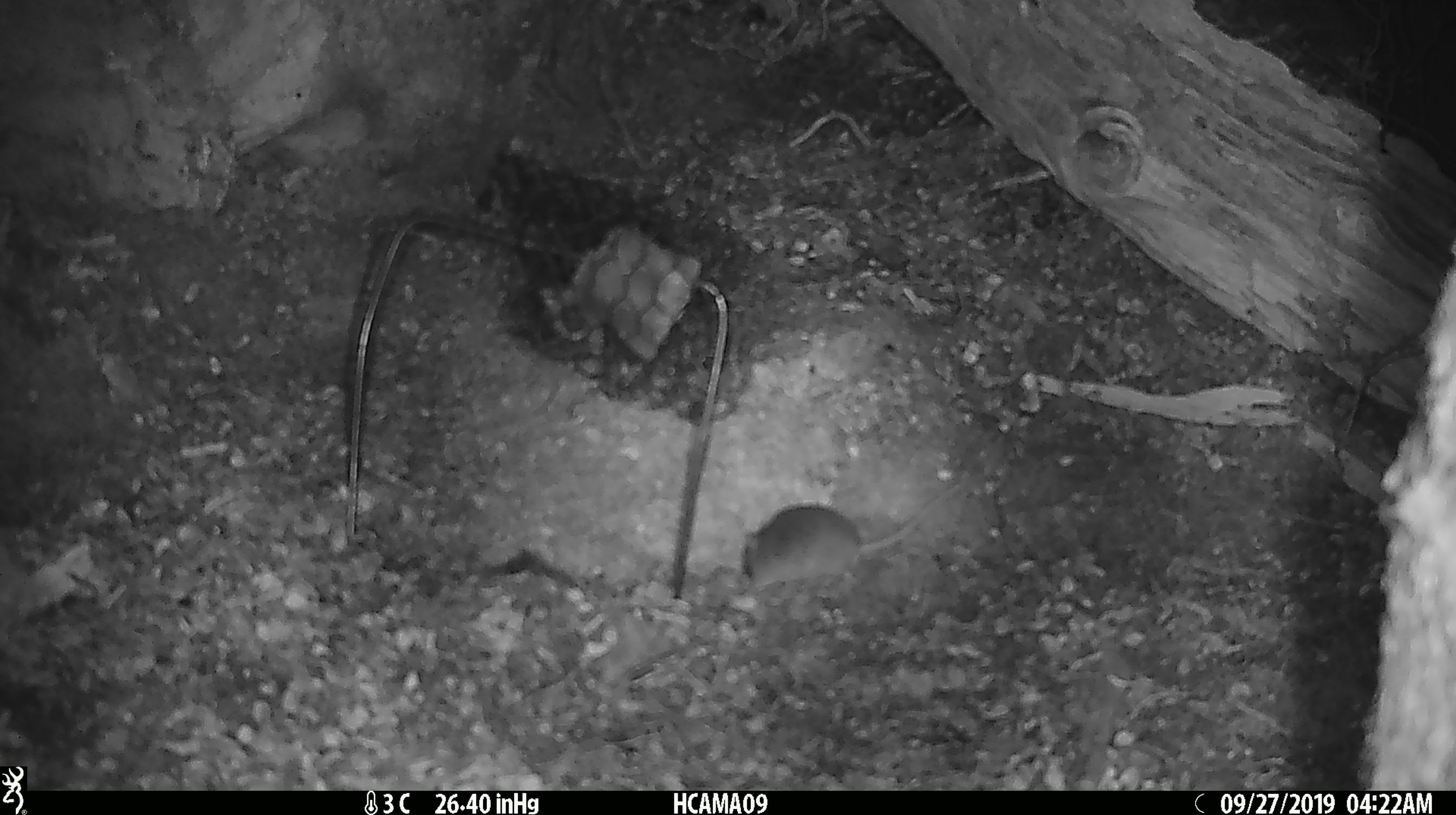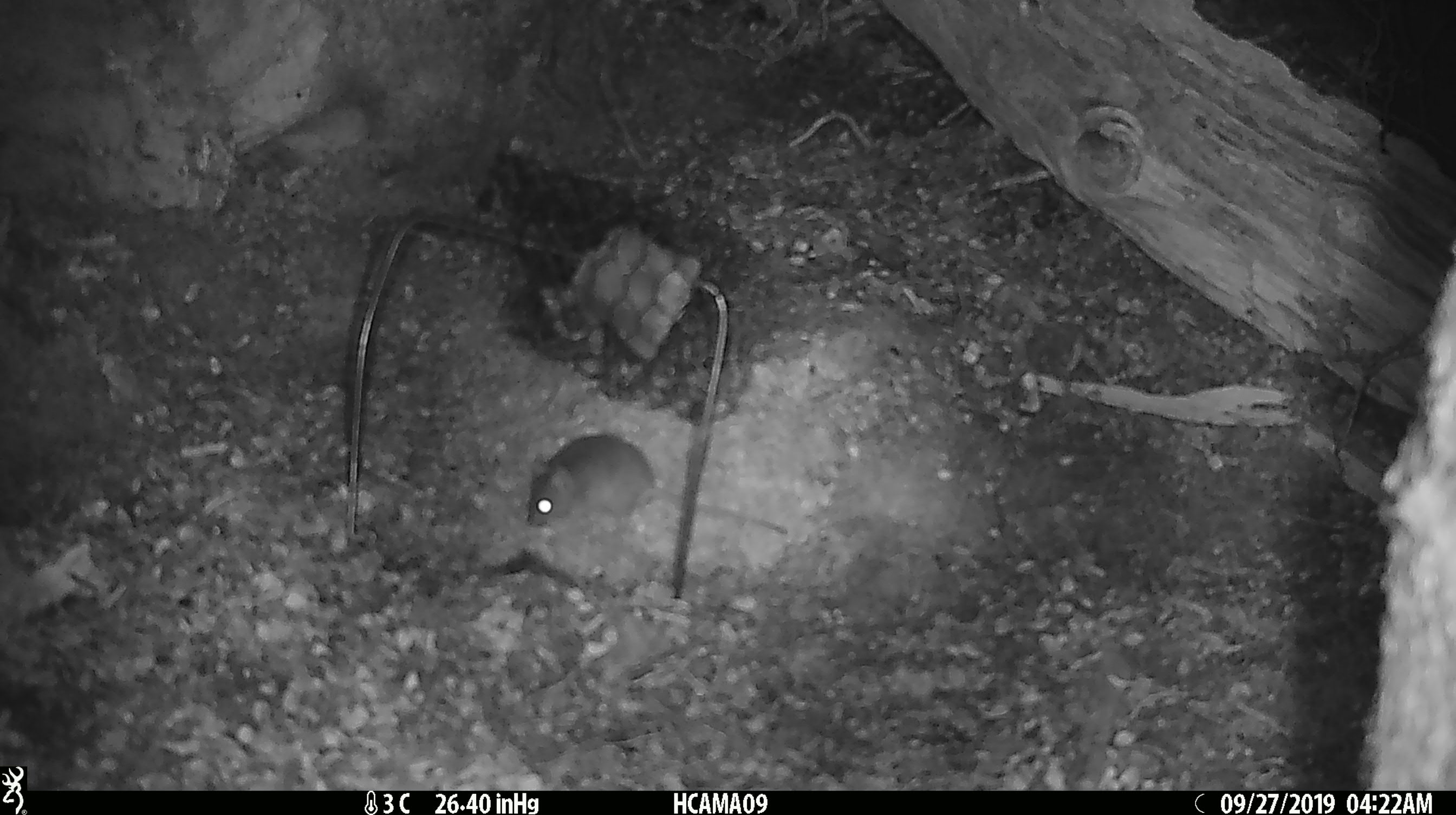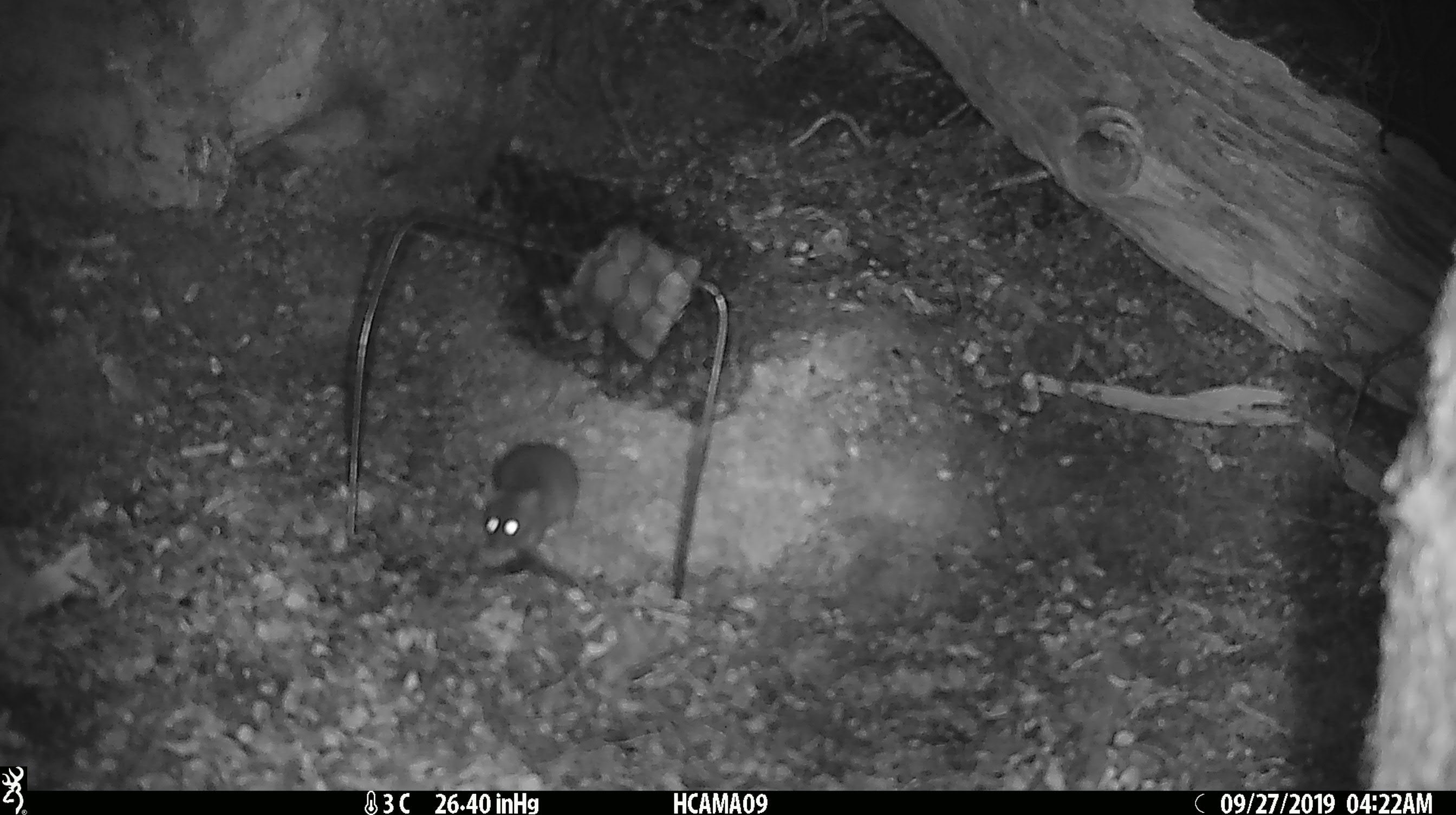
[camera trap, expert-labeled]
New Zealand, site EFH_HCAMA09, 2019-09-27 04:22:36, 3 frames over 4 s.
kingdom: Animalia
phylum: Chordata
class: Mammalia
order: Rodentia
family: Muridae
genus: Mus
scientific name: Mus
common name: mouse